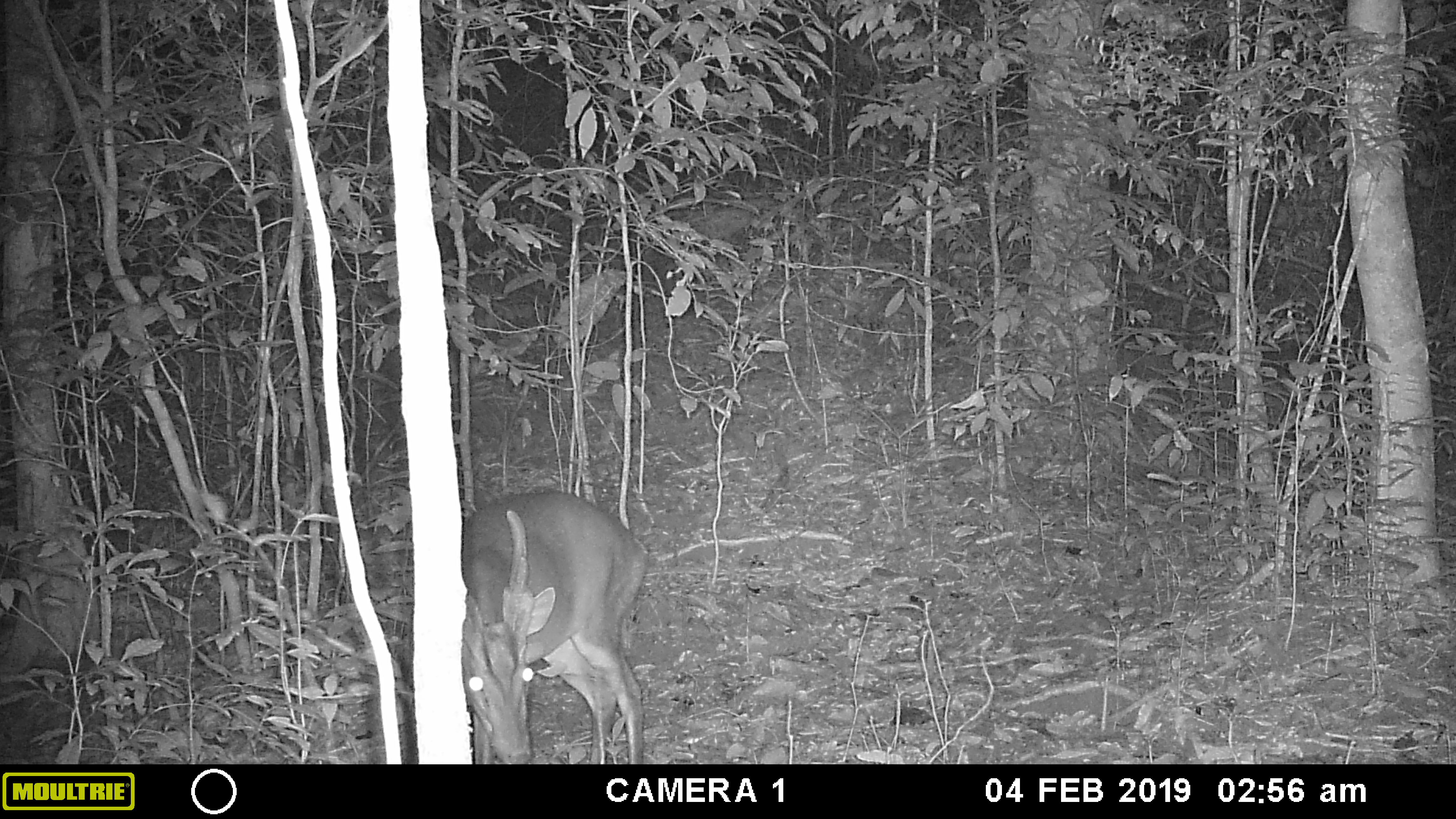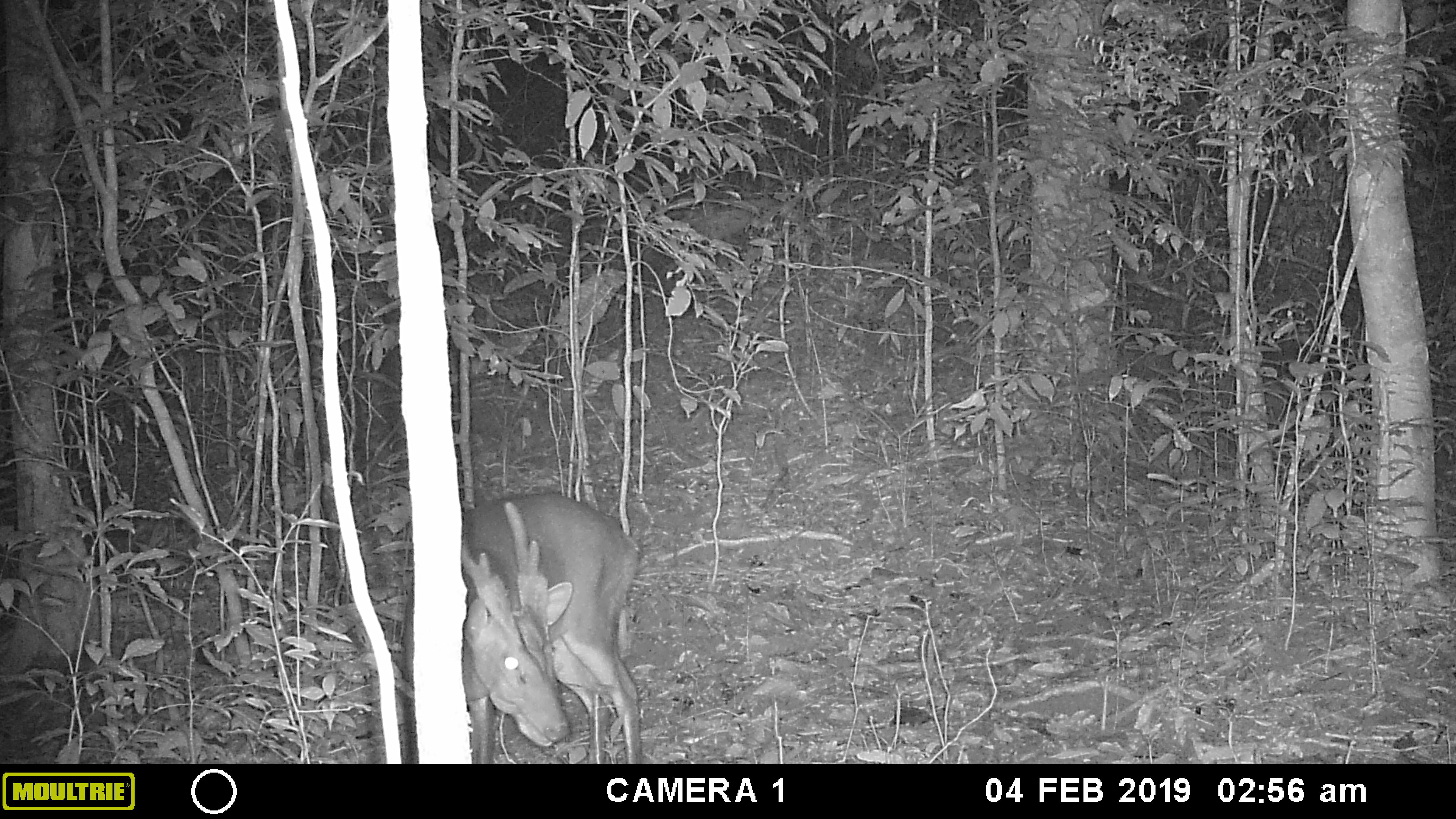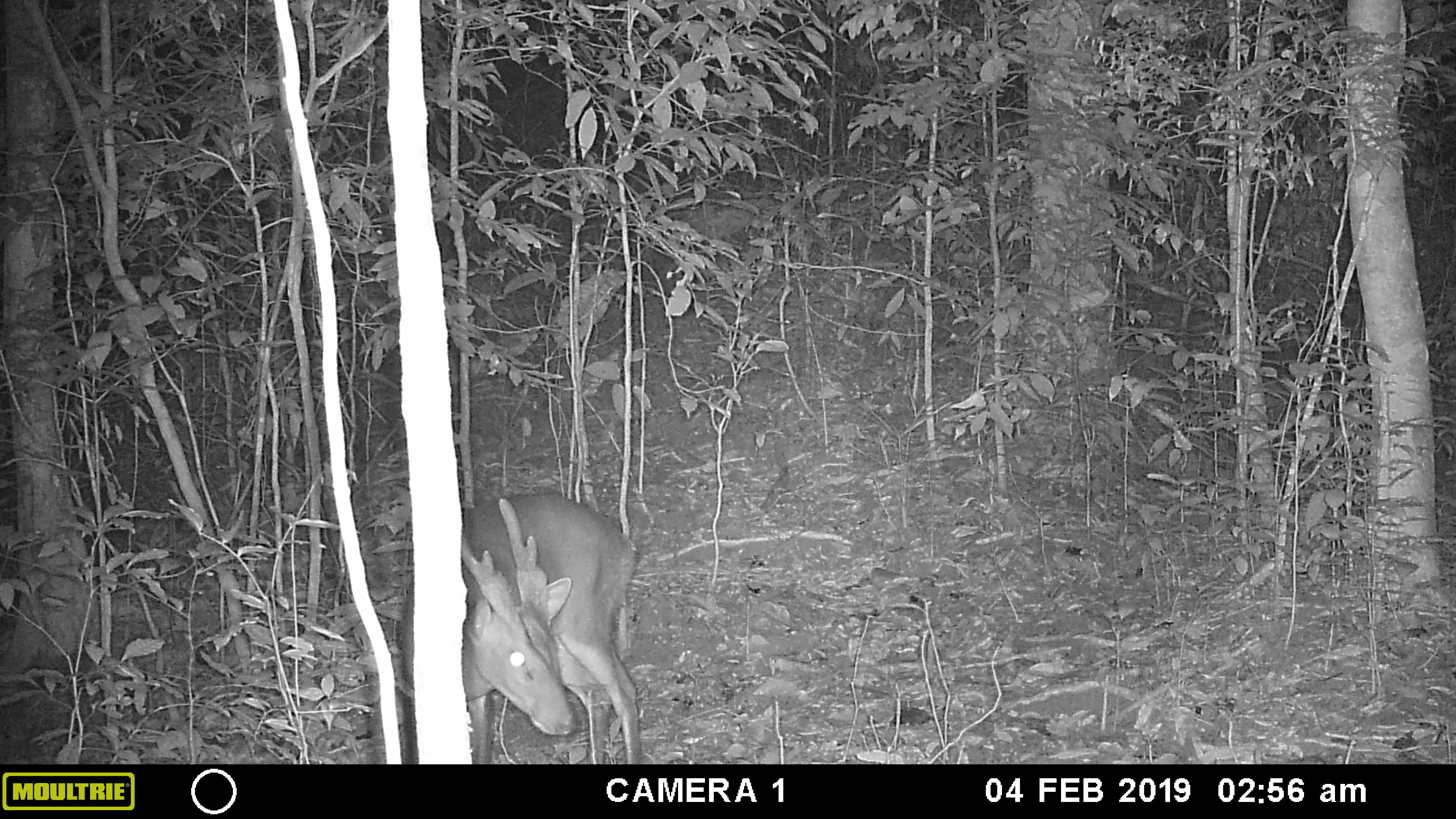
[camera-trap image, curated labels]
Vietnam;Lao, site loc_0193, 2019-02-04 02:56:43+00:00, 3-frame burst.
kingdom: Animalia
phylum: Chordata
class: Mammalia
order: Artiodactyla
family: Cervidae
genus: Muntiacus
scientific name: Muntiacus vuquangensis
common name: large-antlered muntjac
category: large antlered muntjac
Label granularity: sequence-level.